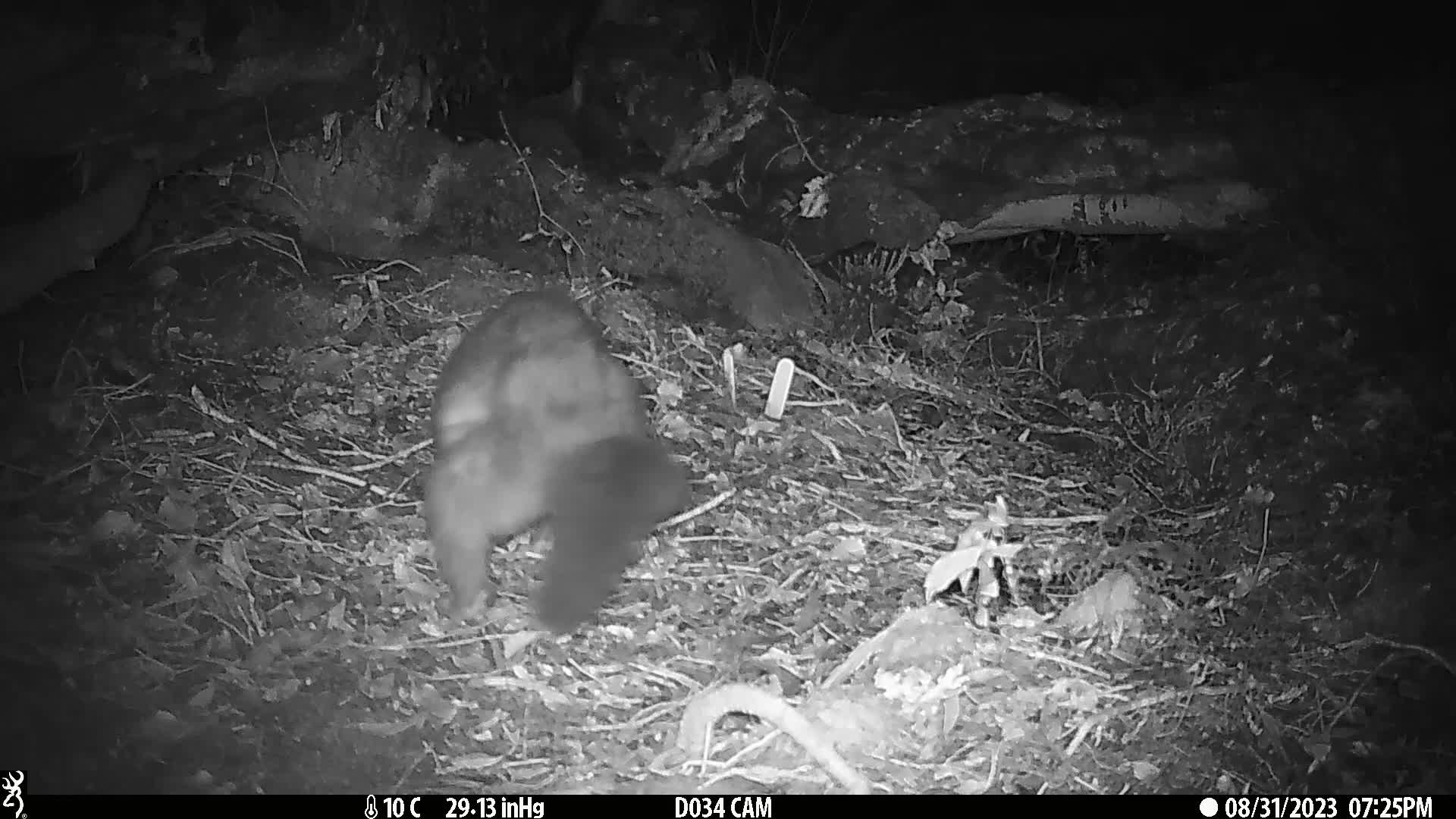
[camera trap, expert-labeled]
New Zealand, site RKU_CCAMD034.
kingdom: Animalia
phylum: Chordata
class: Mammalia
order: Diprotodontia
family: Phalangeridae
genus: Trichosurus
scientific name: Trichosurus vulpecula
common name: common brushtail possum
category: possum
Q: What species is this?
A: Possum (common brushtail possum) (Trichosurus vulpecula).